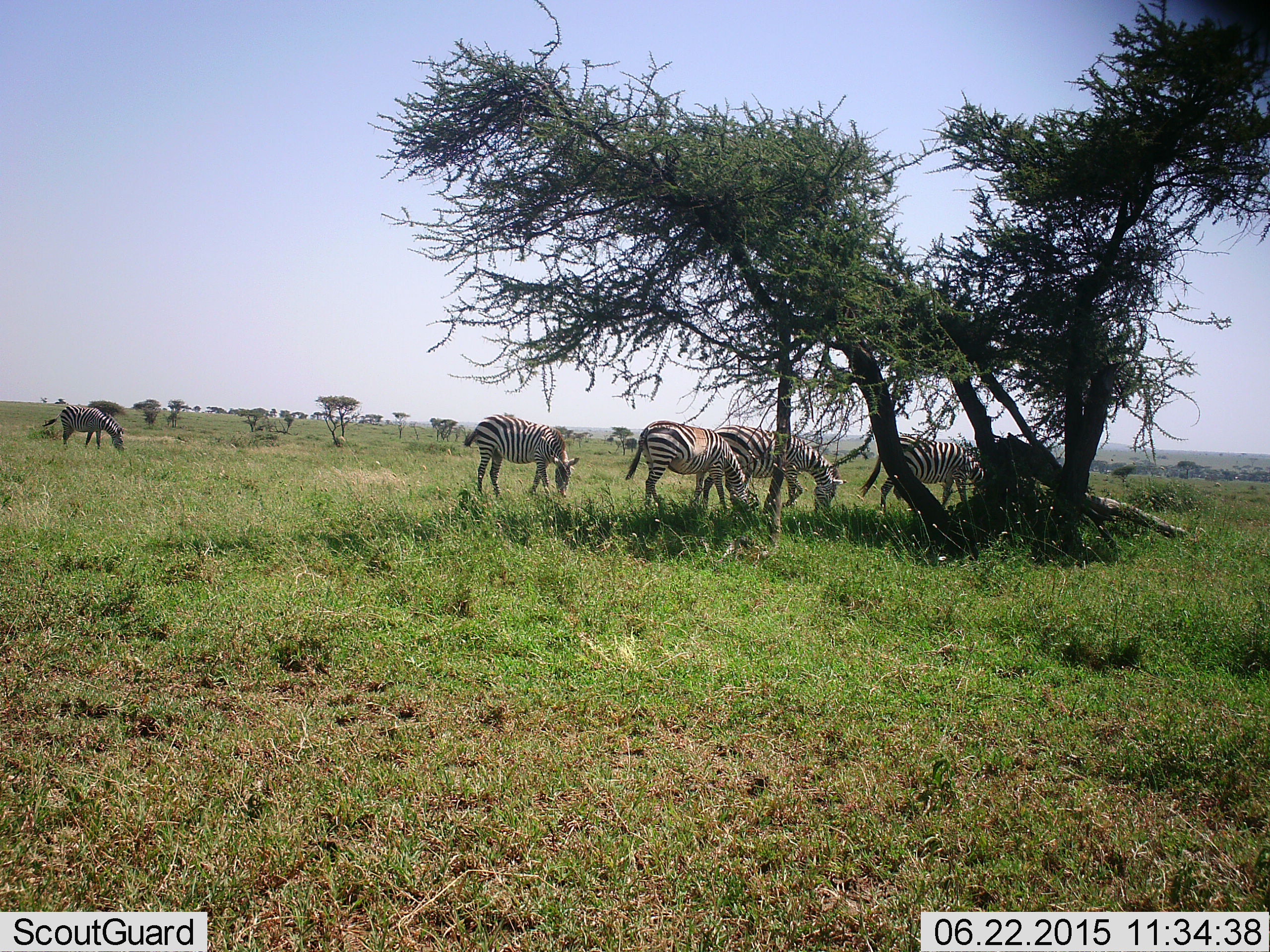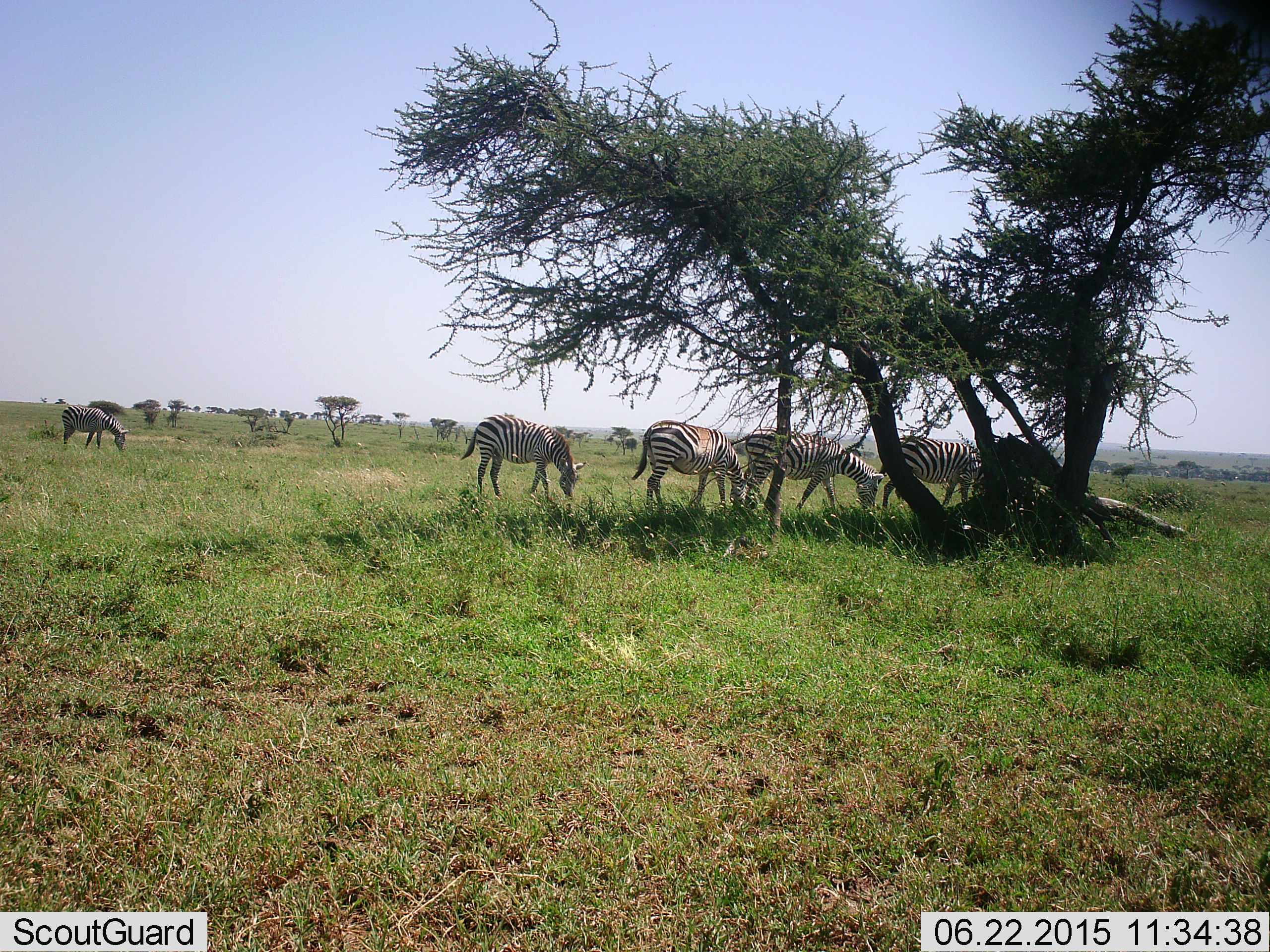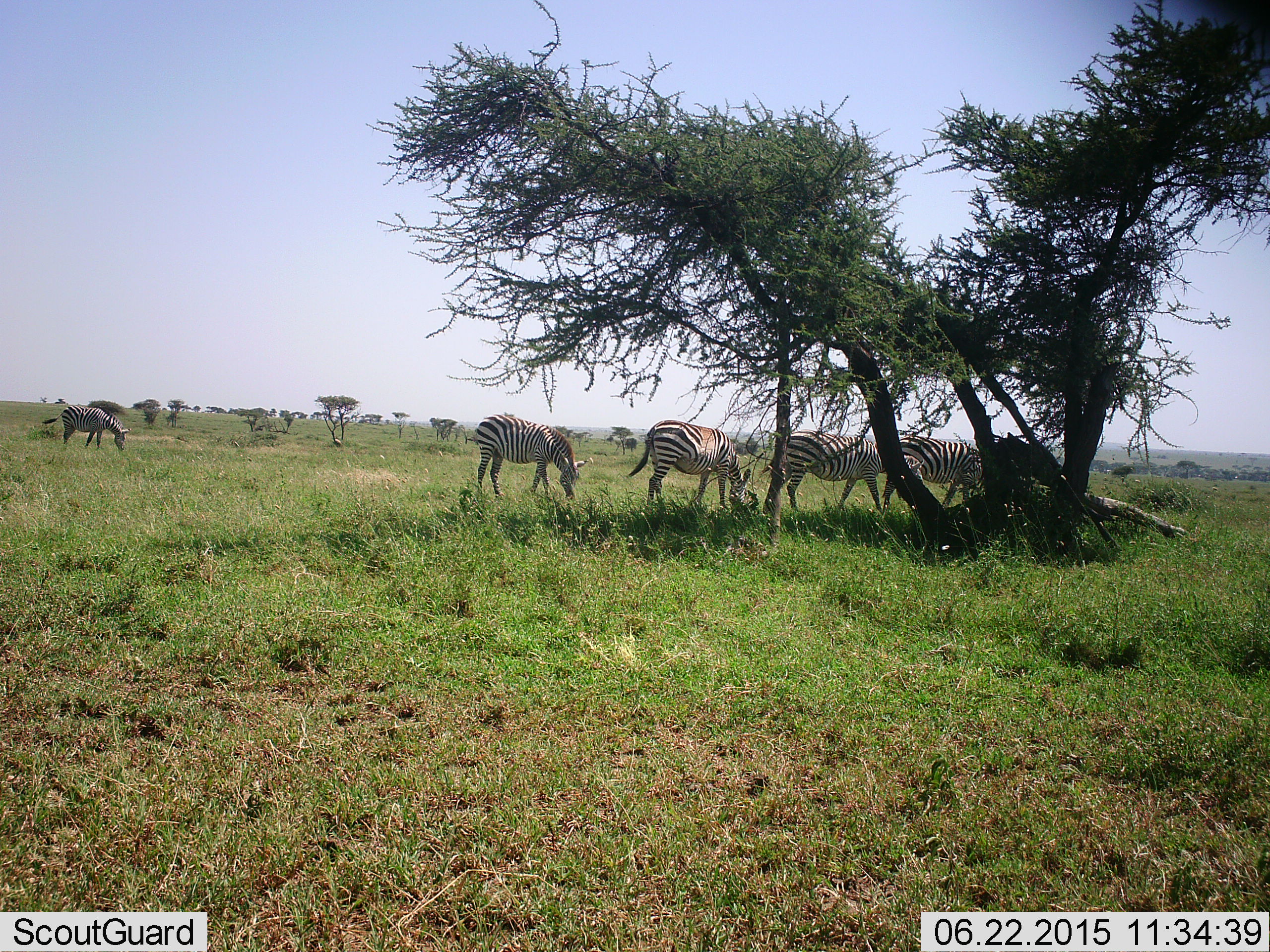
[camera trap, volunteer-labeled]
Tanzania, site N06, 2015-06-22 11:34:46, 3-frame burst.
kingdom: Animalia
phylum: Chordata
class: Mammalia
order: Perissodactyla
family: Equidae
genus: Equus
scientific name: Equus quagga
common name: plains zebra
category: zebra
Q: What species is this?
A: Zebra (plains zebra) (Equus quagga).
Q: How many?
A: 5.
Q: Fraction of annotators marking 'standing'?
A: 10%.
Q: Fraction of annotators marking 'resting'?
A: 0%.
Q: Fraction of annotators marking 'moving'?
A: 10%.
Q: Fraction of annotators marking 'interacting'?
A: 0%.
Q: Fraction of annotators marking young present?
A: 0%.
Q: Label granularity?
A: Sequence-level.